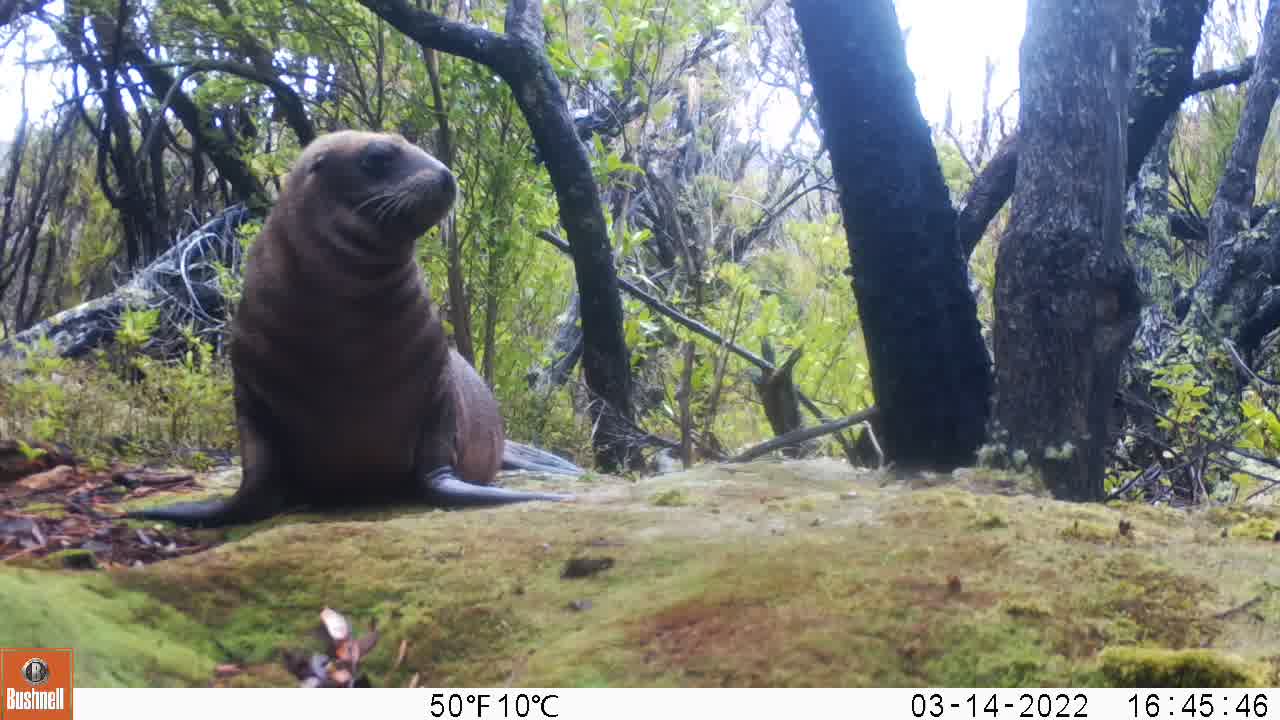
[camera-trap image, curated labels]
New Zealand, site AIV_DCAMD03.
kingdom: Animalia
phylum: Chordata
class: Mammalia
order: Carnivora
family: Otariidae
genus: Phocarctos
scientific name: Phocarctos hookeri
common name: new zealand sea lion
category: sealion